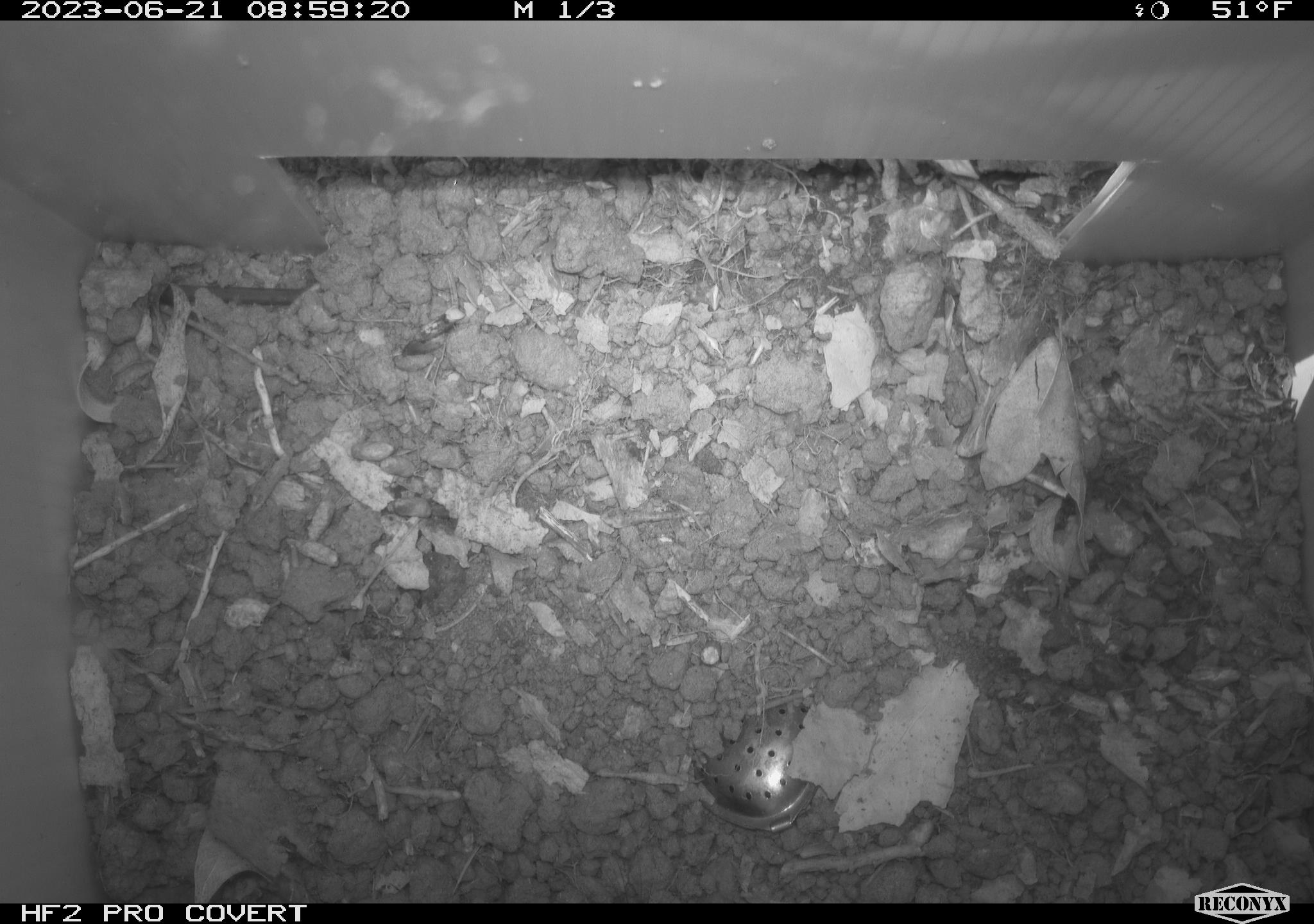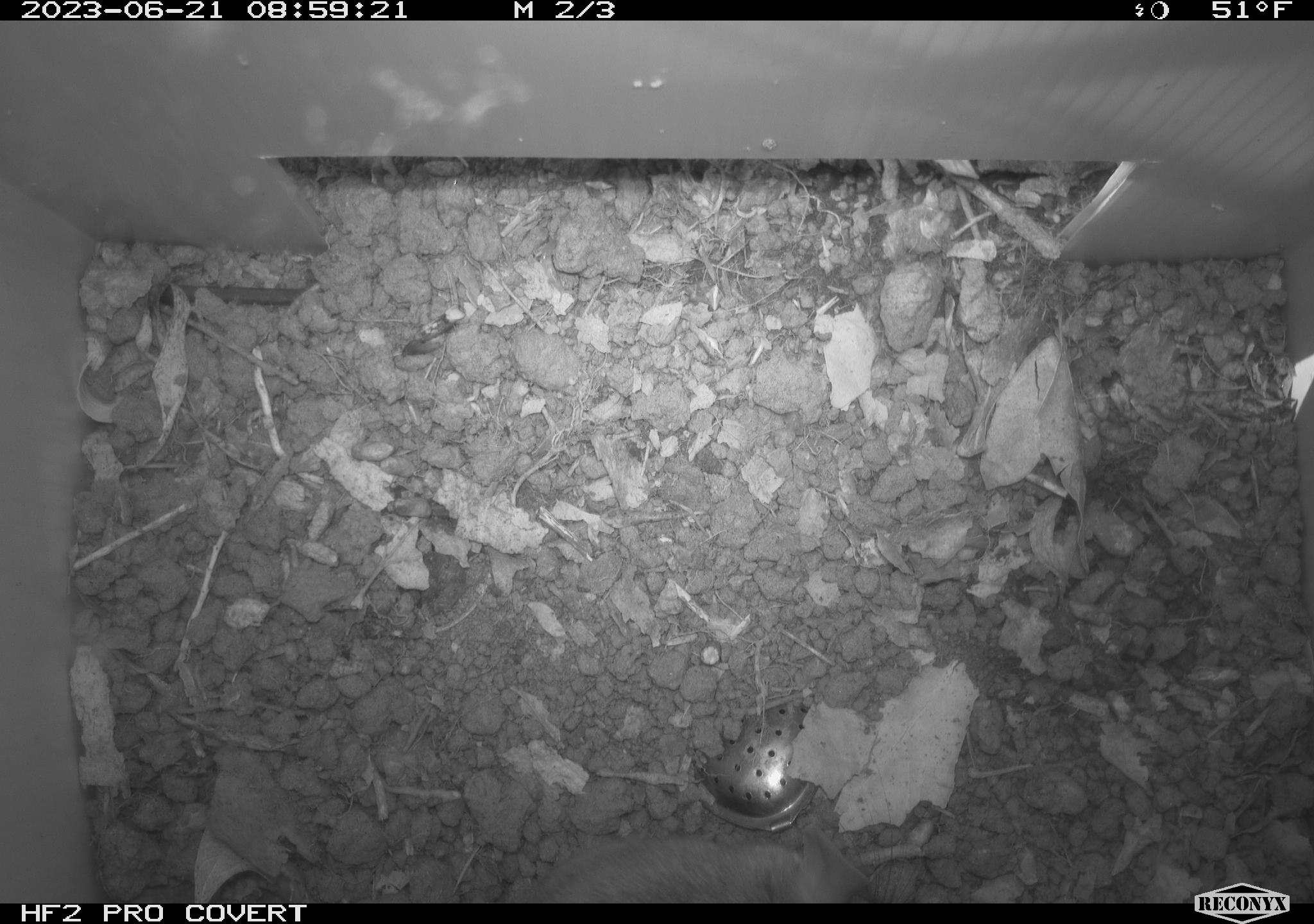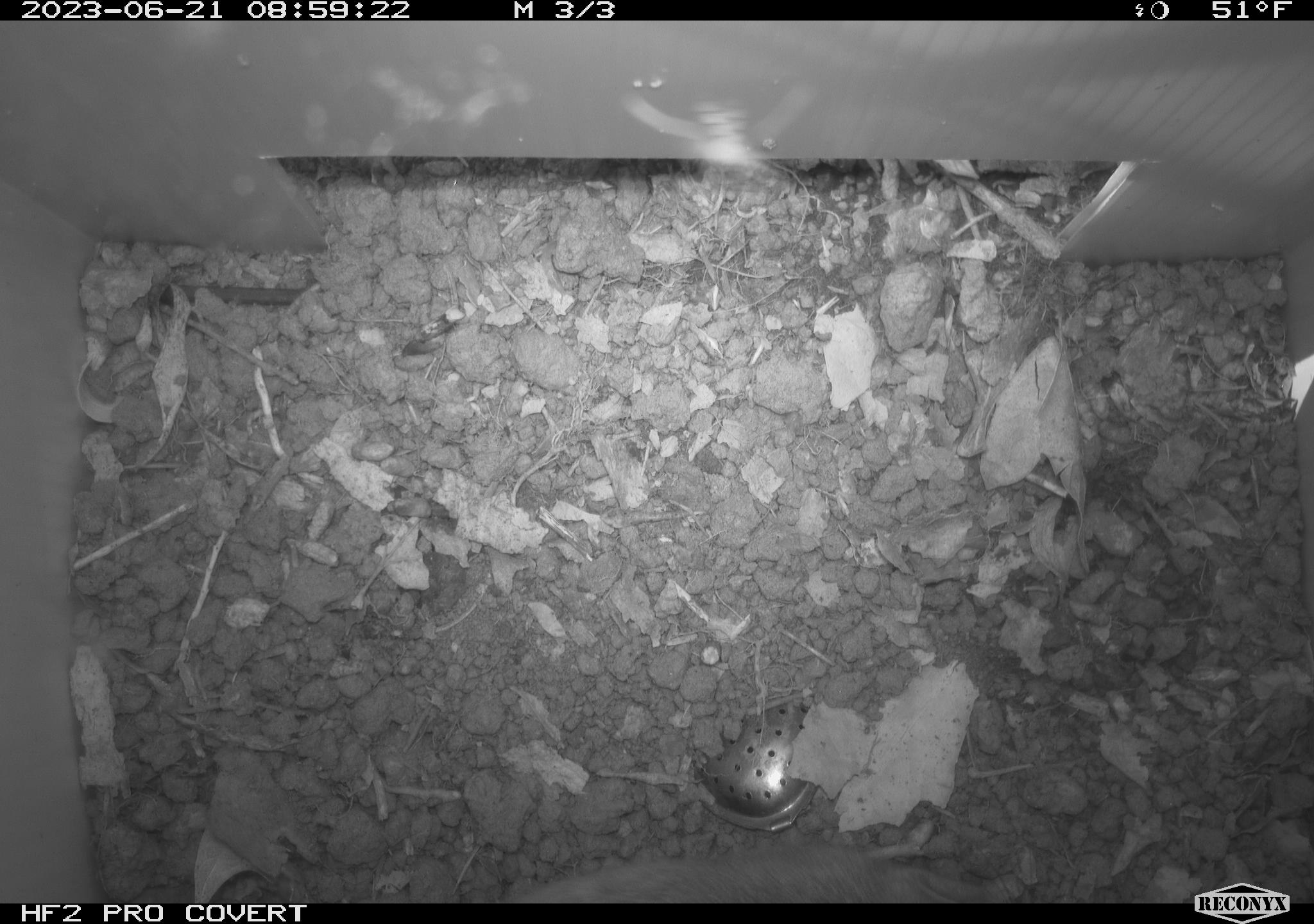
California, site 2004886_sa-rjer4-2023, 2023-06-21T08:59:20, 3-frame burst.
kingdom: Animalia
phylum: Chordata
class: Mammalia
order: Rodentia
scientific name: Rodentia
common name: mouse species